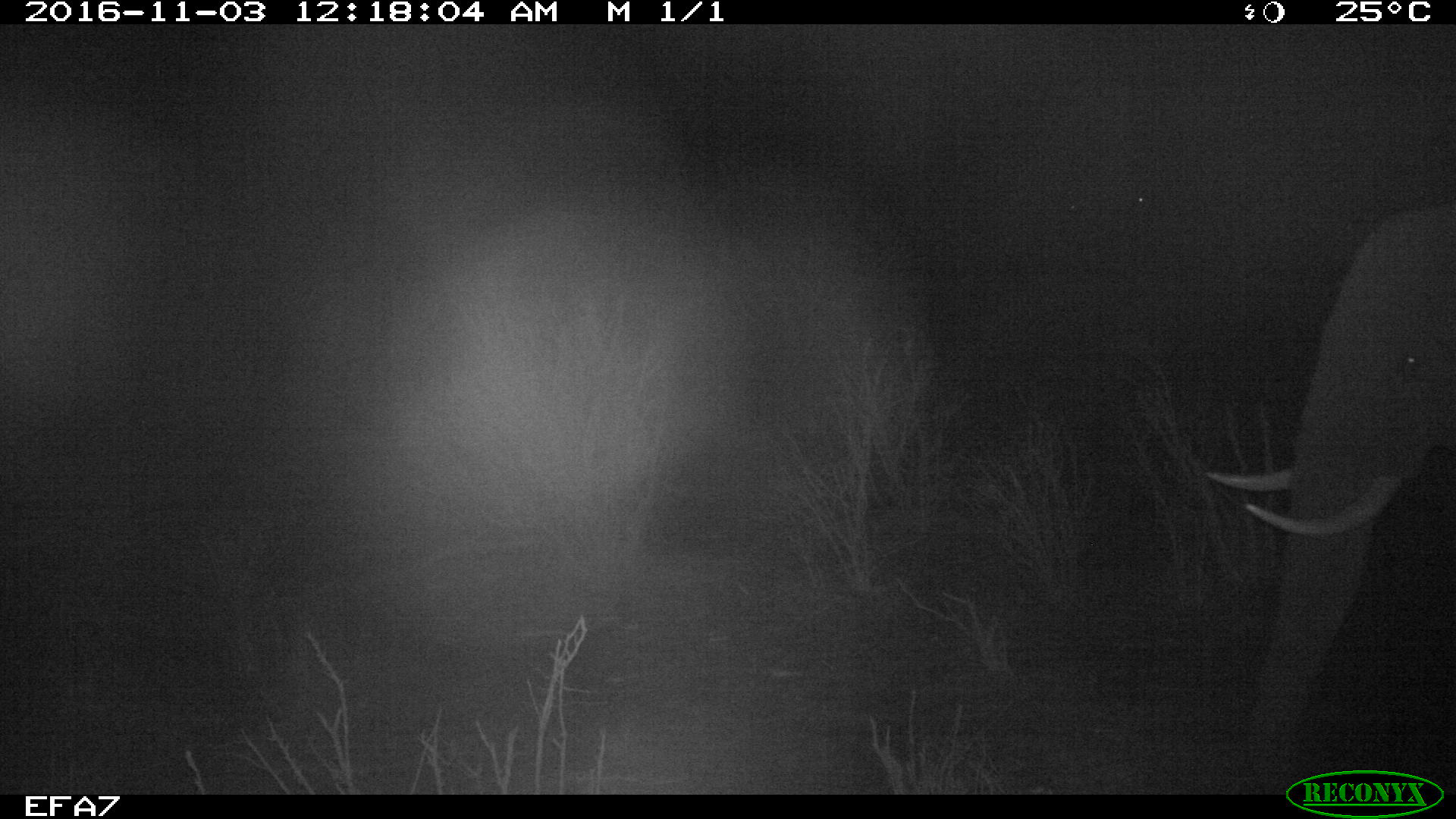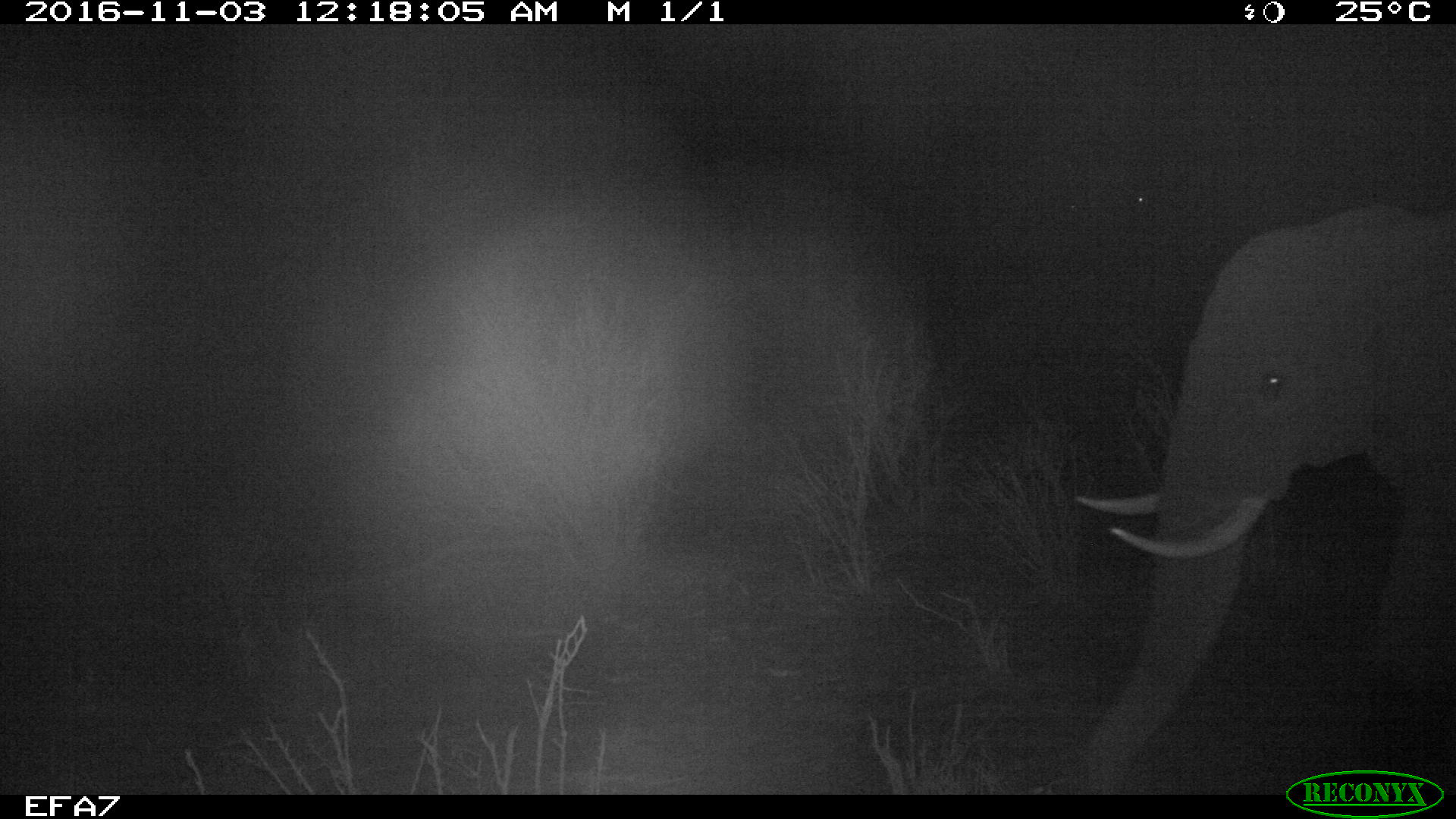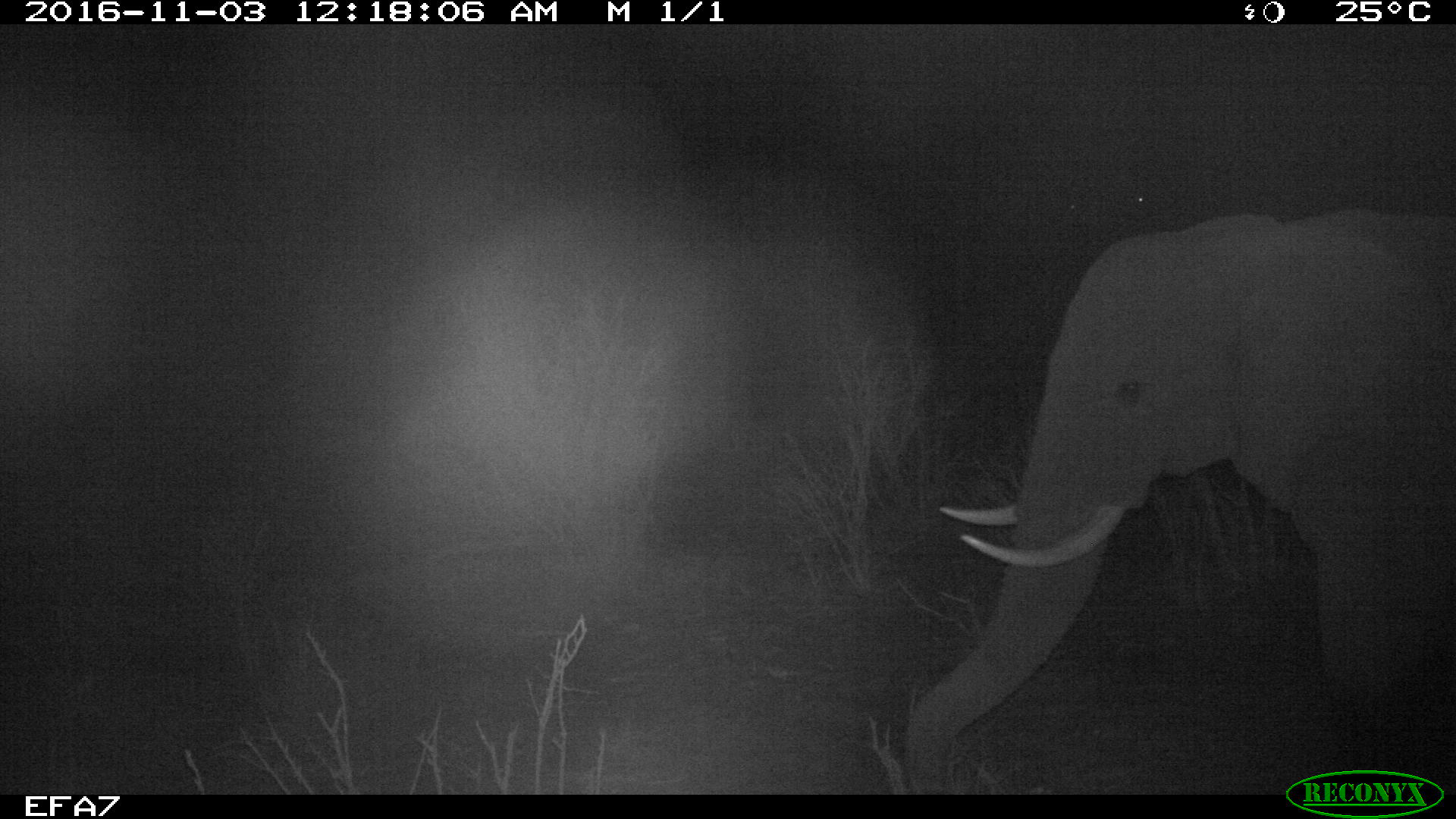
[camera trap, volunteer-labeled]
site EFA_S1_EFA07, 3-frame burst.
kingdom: Animalia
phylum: Chordata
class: Mammalia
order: Proboscidea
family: Elephantidae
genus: Loxodonta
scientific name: Loxodonta africana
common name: african bush elephant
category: elephant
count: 1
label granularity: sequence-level